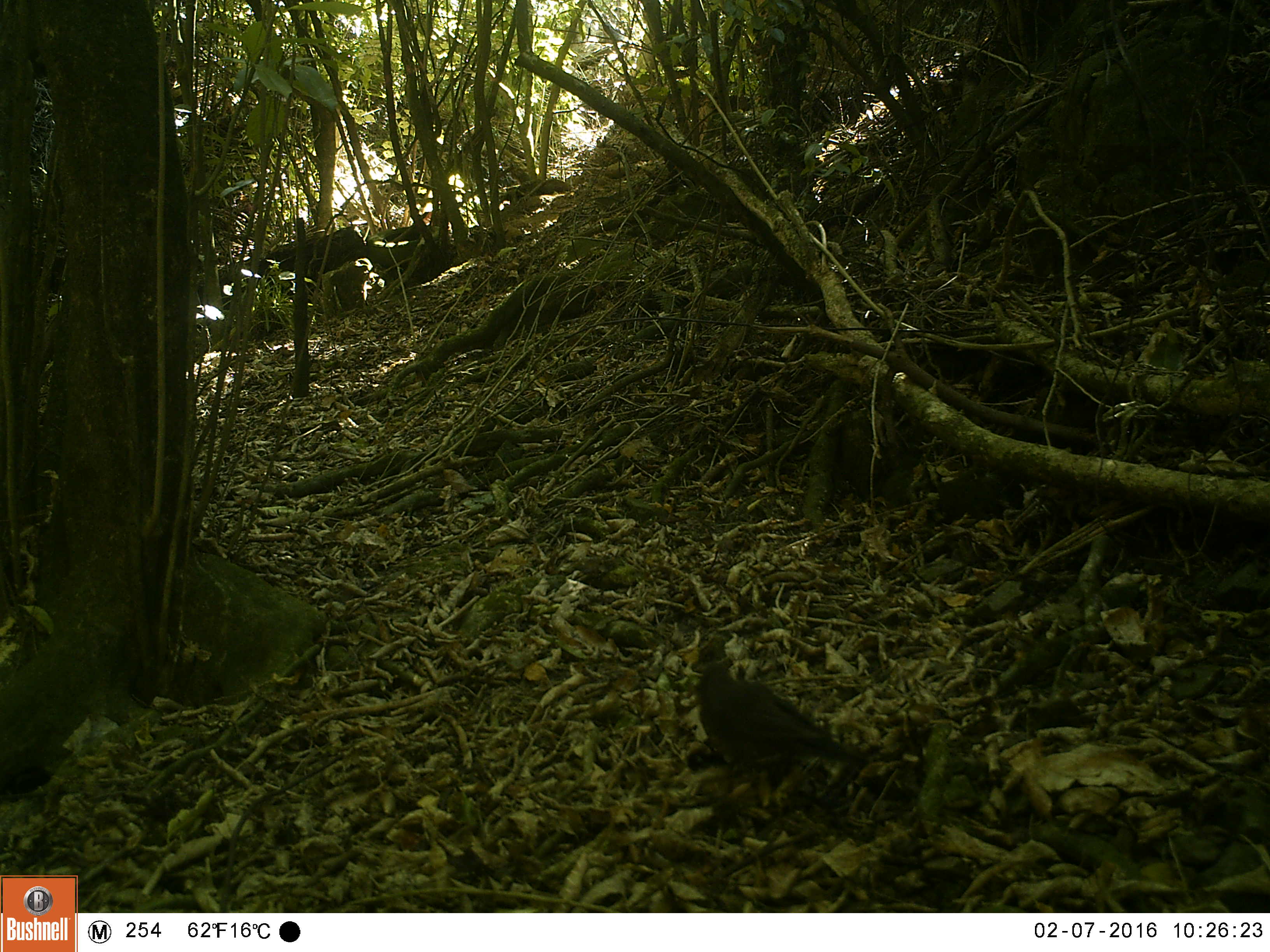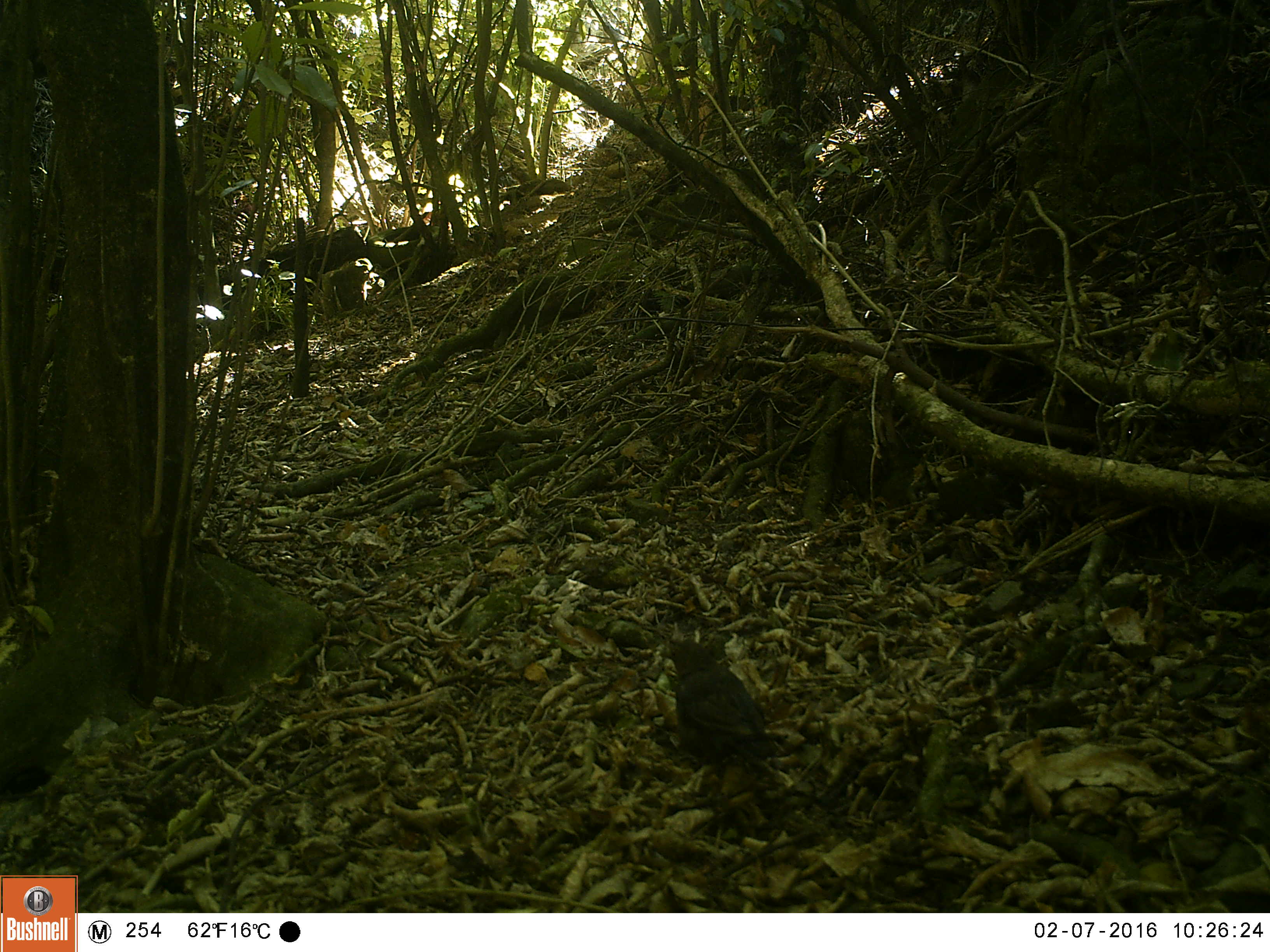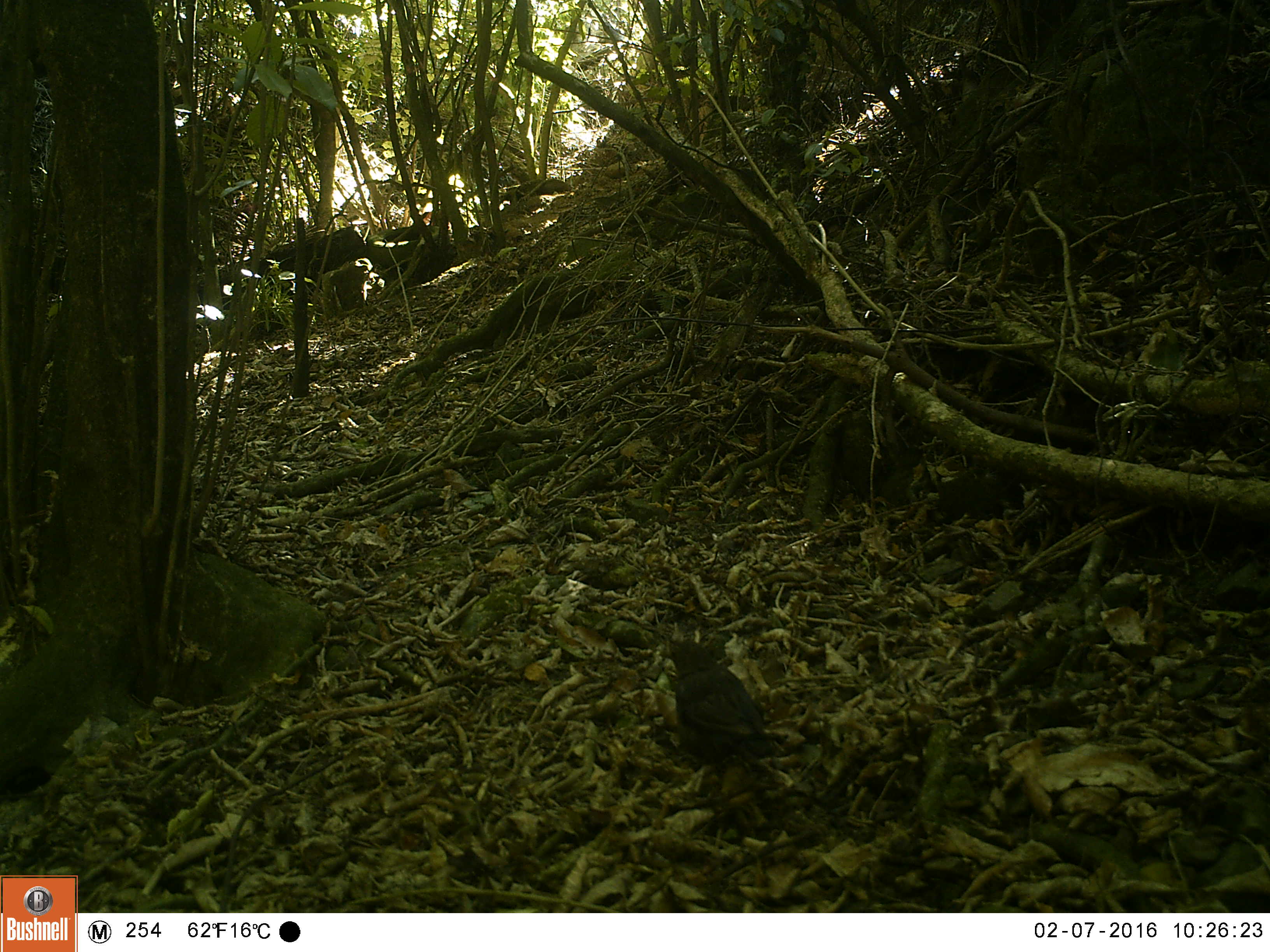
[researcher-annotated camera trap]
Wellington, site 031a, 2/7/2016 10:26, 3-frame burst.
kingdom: Animalia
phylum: Chordata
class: Aves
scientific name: Aves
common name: bird